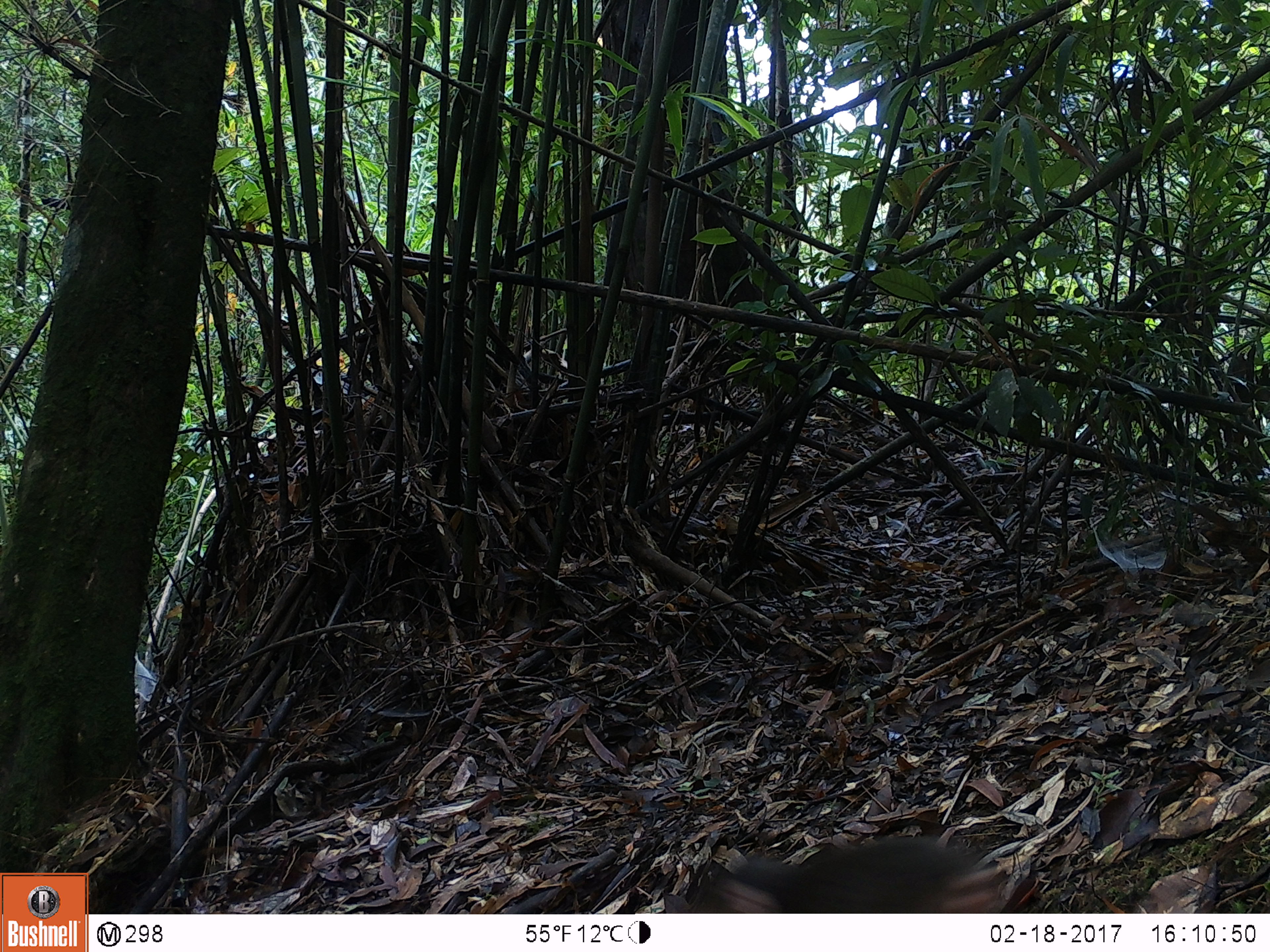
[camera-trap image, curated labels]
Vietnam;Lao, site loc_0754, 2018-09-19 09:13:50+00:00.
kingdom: Animalia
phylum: Chordata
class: Mammalia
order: Primates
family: Cercopithecidae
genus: Macaca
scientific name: Macaca arctoides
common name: stump-tailed macaque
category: stump tailed macaque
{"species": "stump tailed macaque (stump-tailed macaque) (Macaca arctoides)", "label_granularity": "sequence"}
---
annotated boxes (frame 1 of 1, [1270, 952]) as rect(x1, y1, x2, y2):
stump tailed macaque: rect(709, 834, 1008, 911)